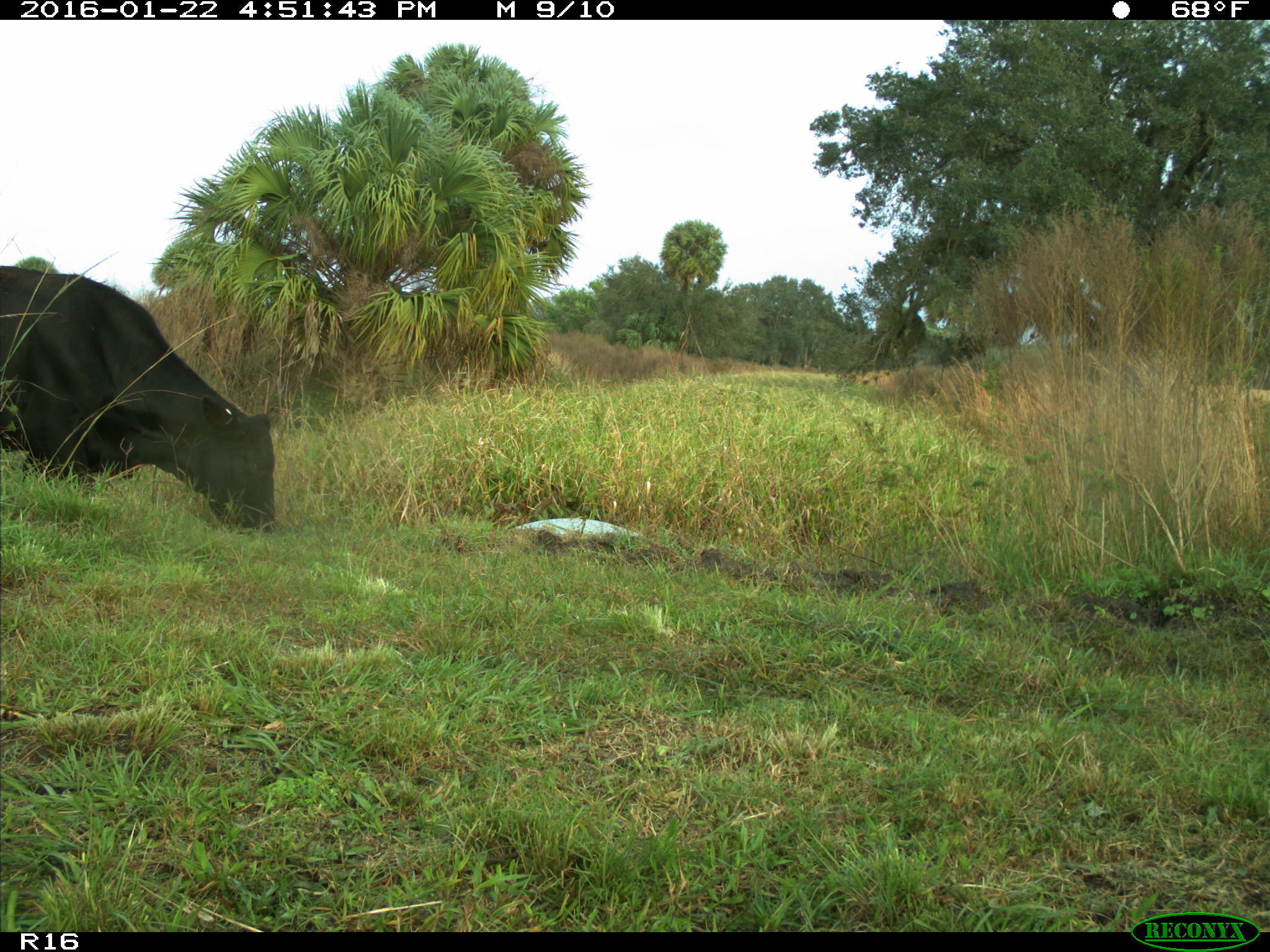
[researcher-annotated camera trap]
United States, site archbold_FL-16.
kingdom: Animalia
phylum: Chordata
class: Mammalia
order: Artiodactyla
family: Bovidae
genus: Bos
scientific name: Bos taurus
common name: domestic cow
Bos taurus (domestic cow).